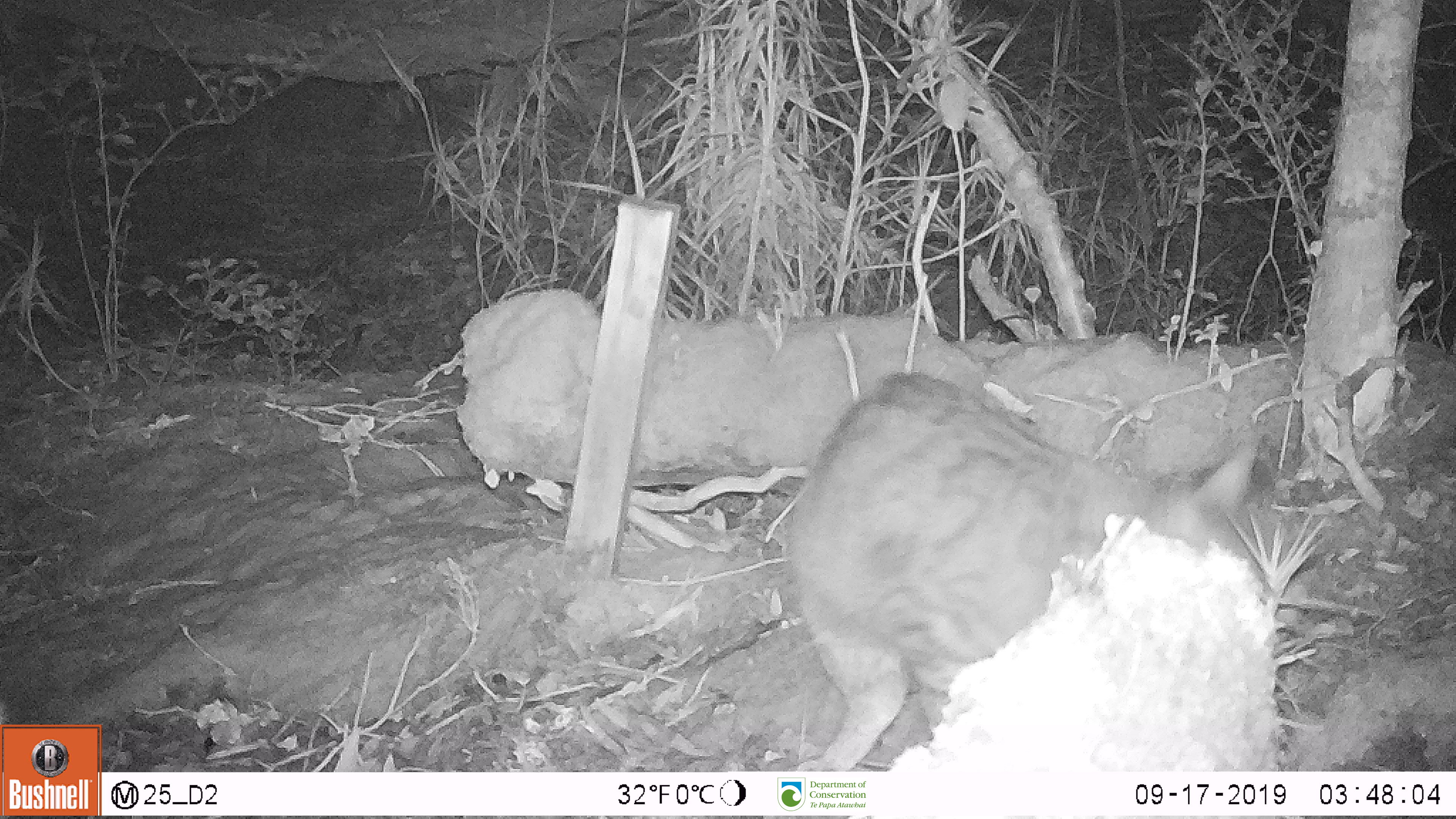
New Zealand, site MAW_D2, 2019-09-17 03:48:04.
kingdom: Animalia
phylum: Chordata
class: Mammalia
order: Carnivora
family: Felidae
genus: Felis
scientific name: Felis catus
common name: domestic cat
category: cat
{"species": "cat (domestic cat) (Felis catus)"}